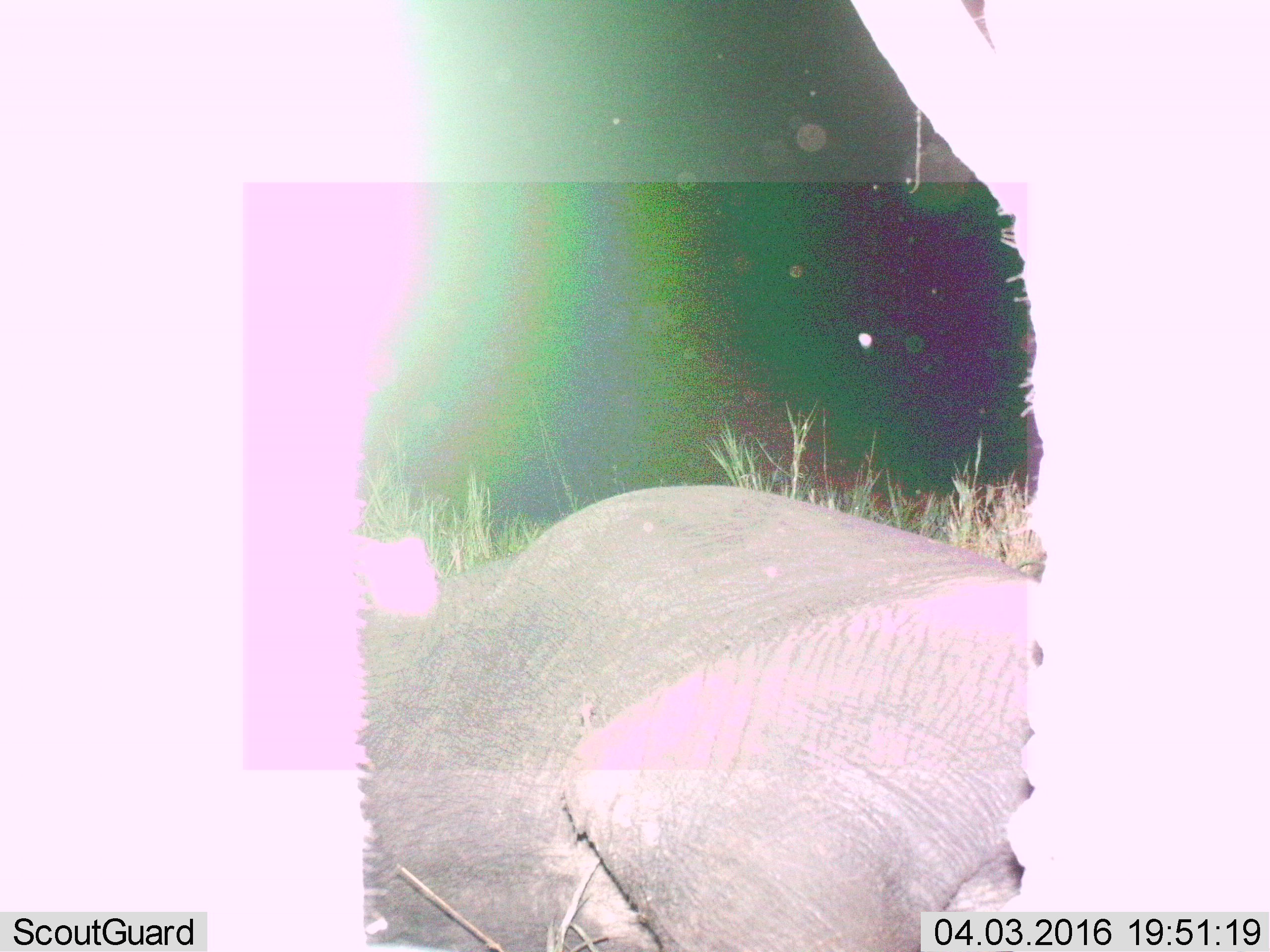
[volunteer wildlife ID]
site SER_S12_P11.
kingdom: Animalia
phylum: Chordata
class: Mammalia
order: Proboscidea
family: Elephantidae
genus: Loxodonta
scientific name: Loxodonta africana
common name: african bush elephant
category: elephant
Elephant (african bush elephant) (Loxodonta africana), count 2. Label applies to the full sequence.